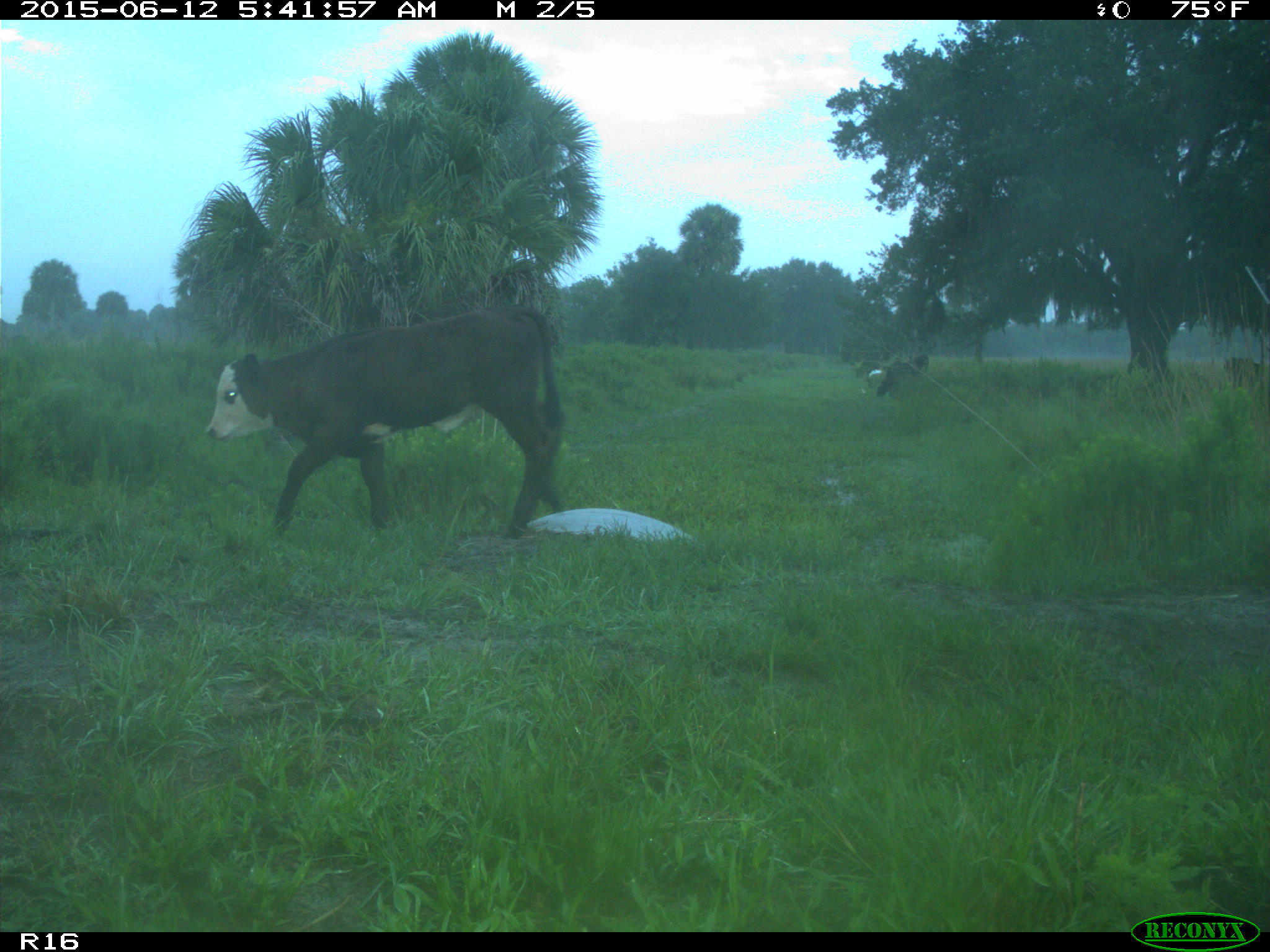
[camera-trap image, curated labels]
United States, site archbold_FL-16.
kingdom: Animalia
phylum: Chordata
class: Mammalia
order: Artiodactyla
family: Bovidae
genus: Bos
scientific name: Bos taurus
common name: domestic cow